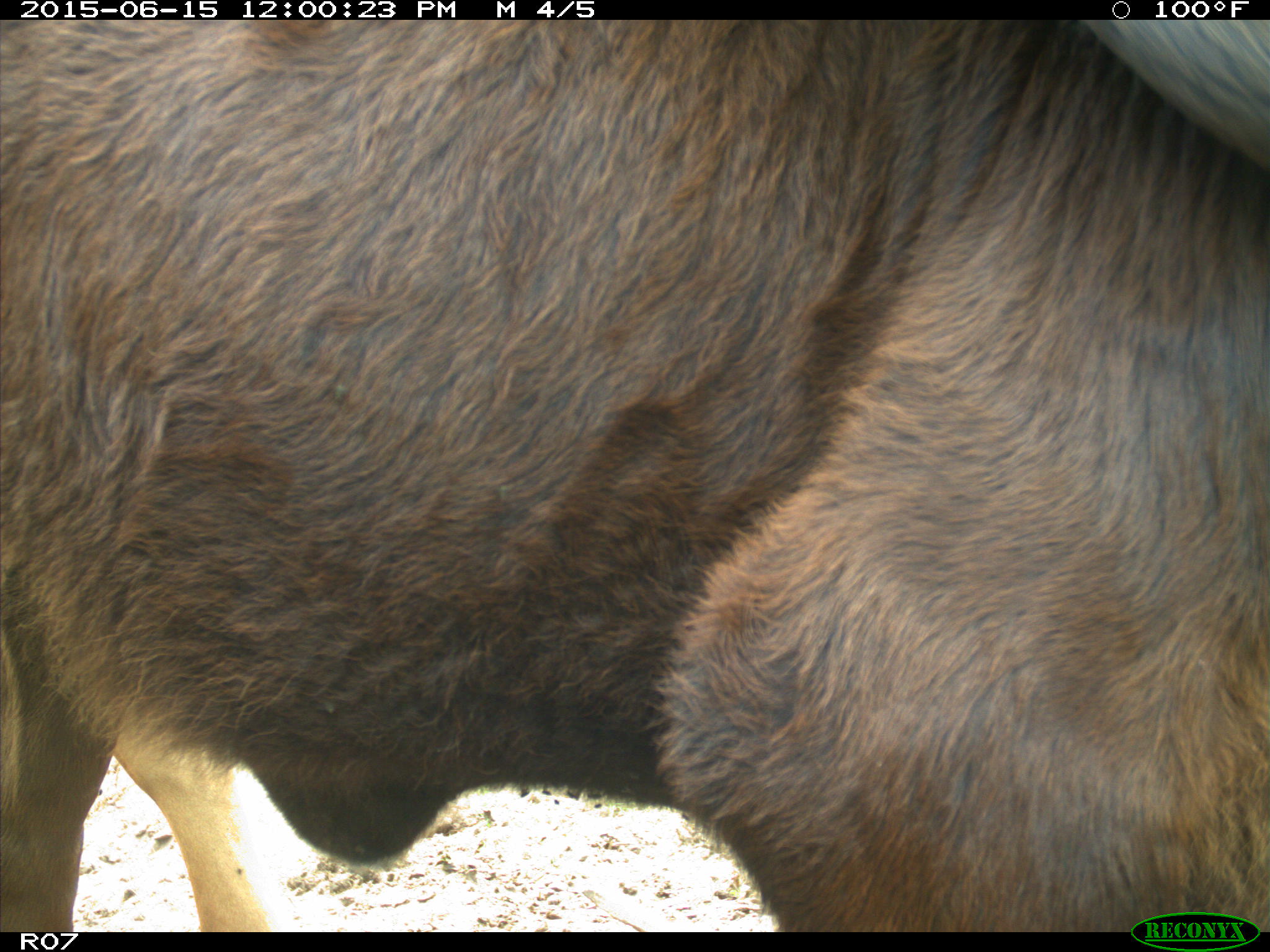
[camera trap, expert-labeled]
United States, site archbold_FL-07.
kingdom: Animalia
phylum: Chordata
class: Mammalia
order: Artiodactyla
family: Bovidae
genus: Bos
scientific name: Bos taurus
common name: domestic cow